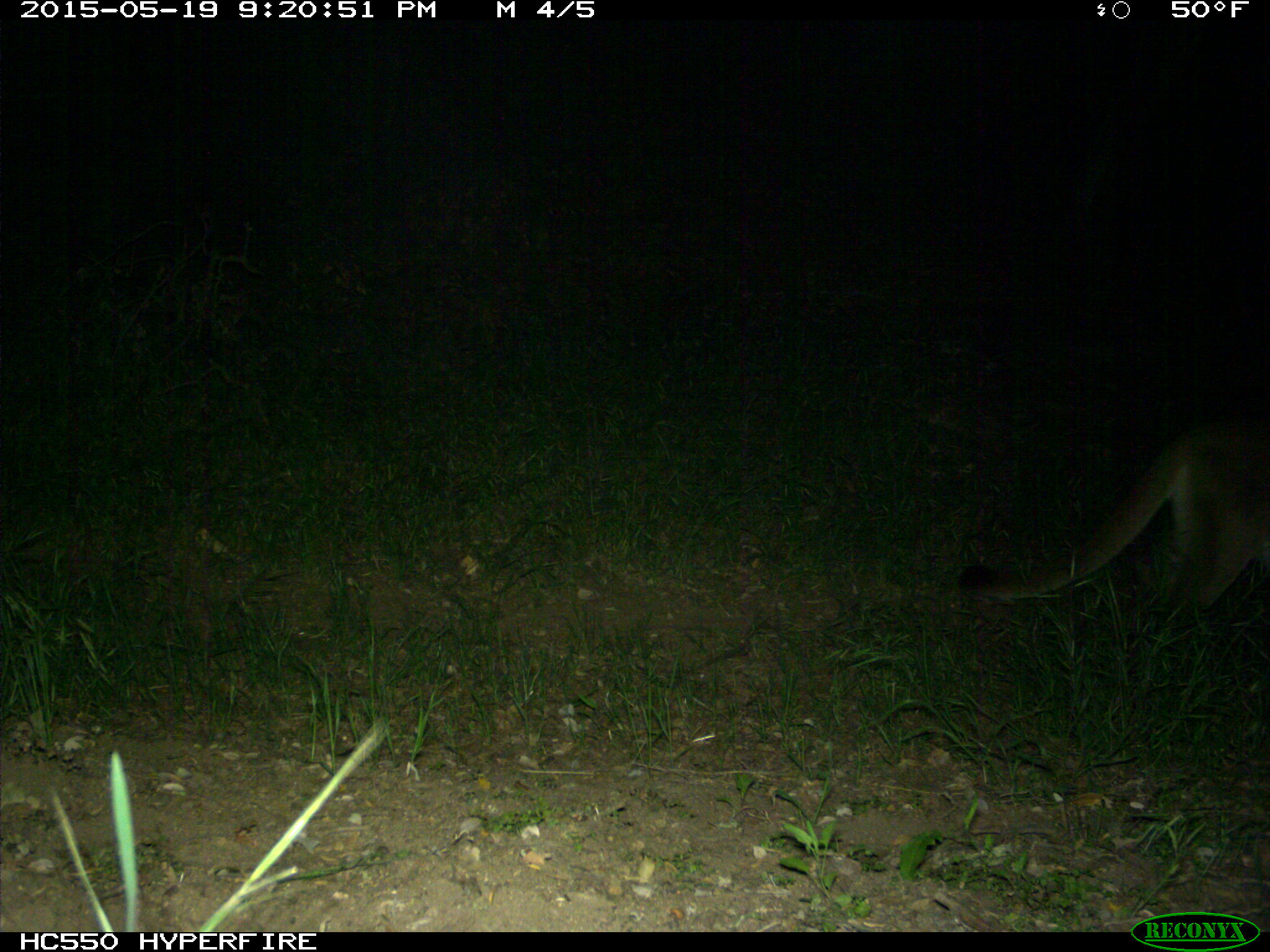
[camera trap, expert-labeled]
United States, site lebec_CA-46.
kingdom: Animalia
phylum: Chordata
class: Mammalia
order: Carnivora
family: Felidae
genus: Puma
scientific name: Puma concolor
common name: mountain lion